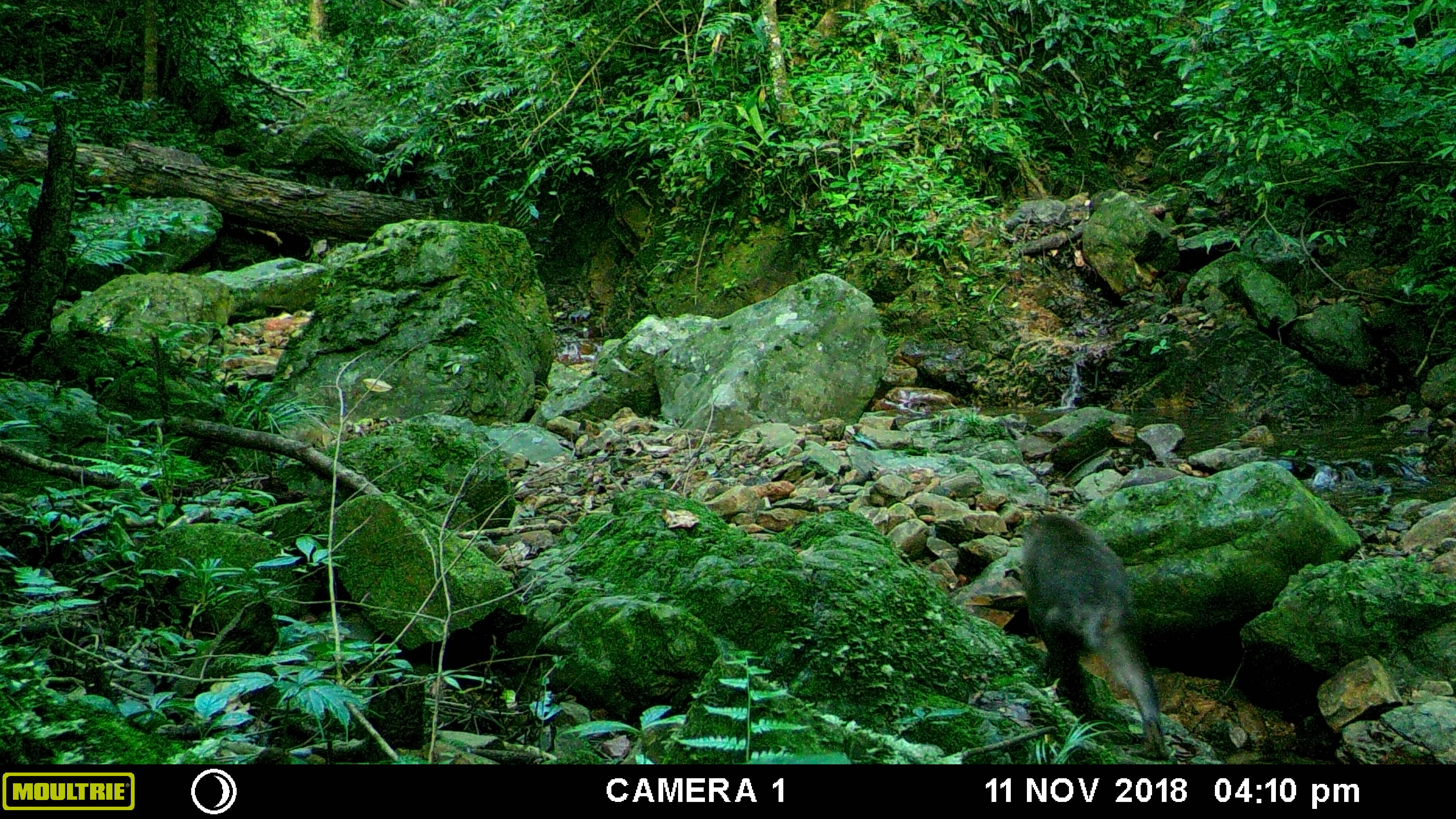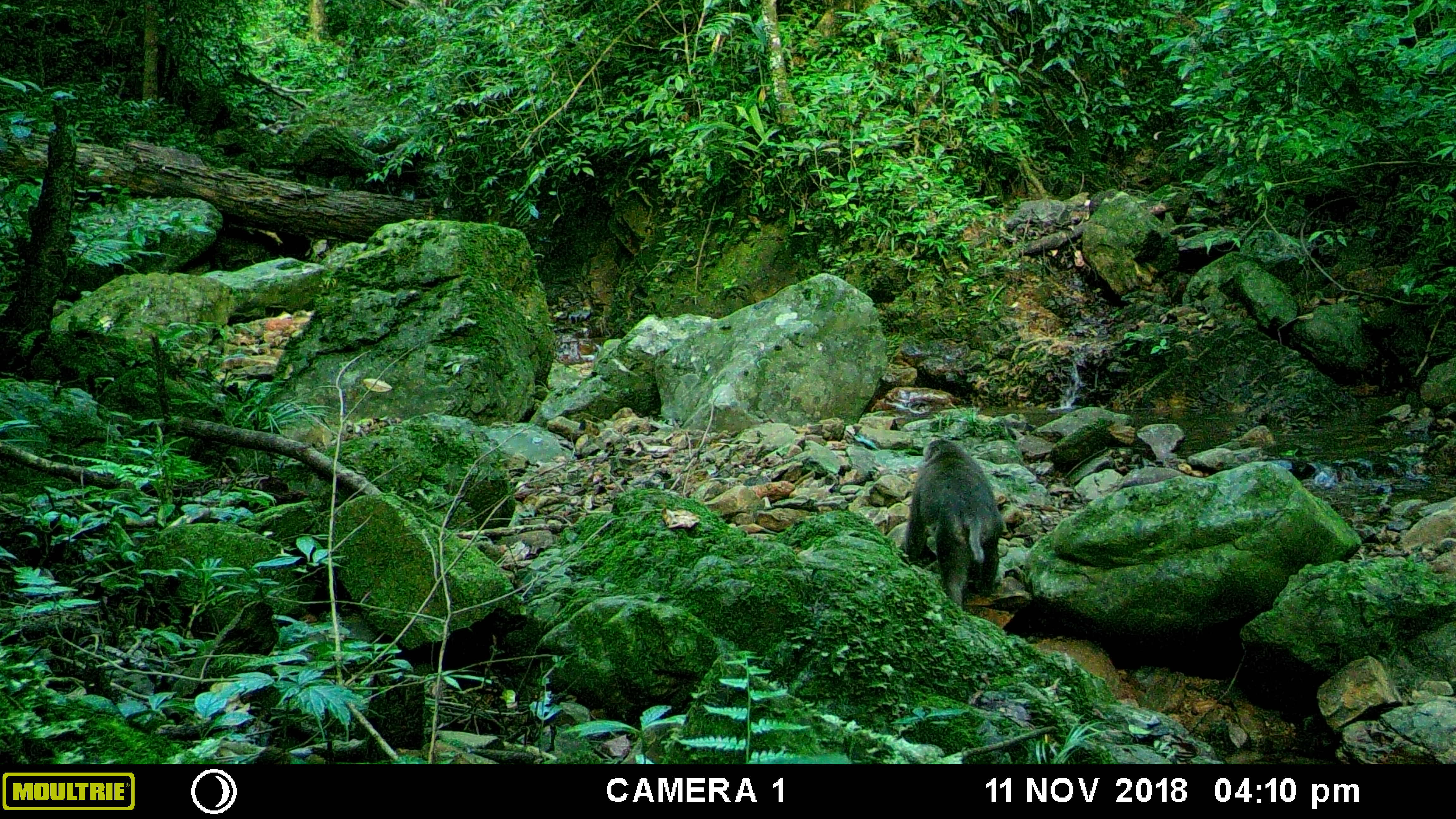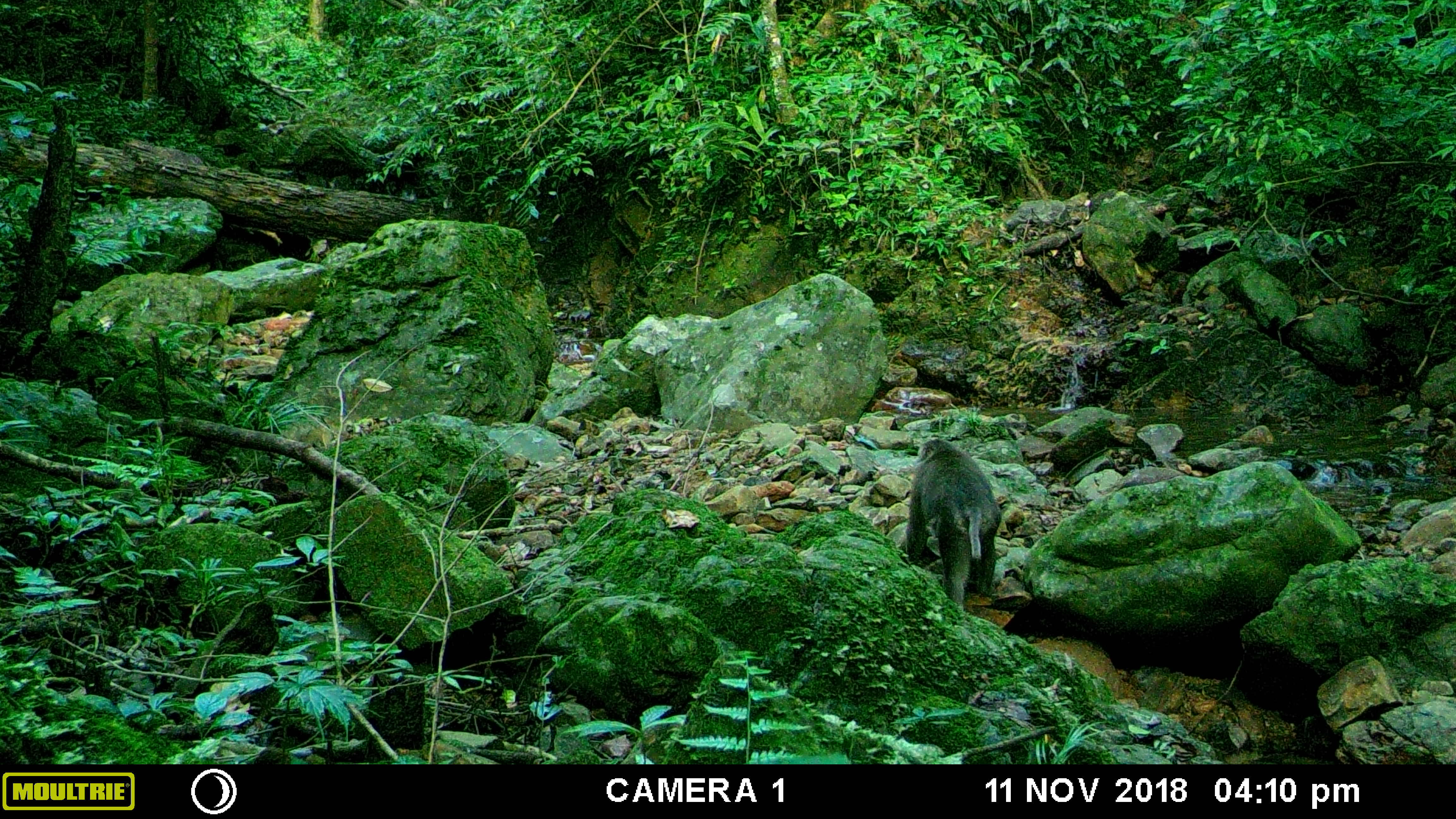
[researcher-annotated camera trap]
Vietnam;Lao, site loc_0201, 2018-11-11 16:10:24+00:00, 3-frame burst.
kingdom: Animalia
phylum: Chordata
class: Mammalia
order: Primates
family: Cercopithecidae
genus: Macaca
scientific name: Macaca nemestrina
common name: pig-tailed macaque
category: pig tailed macaque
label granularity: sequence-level